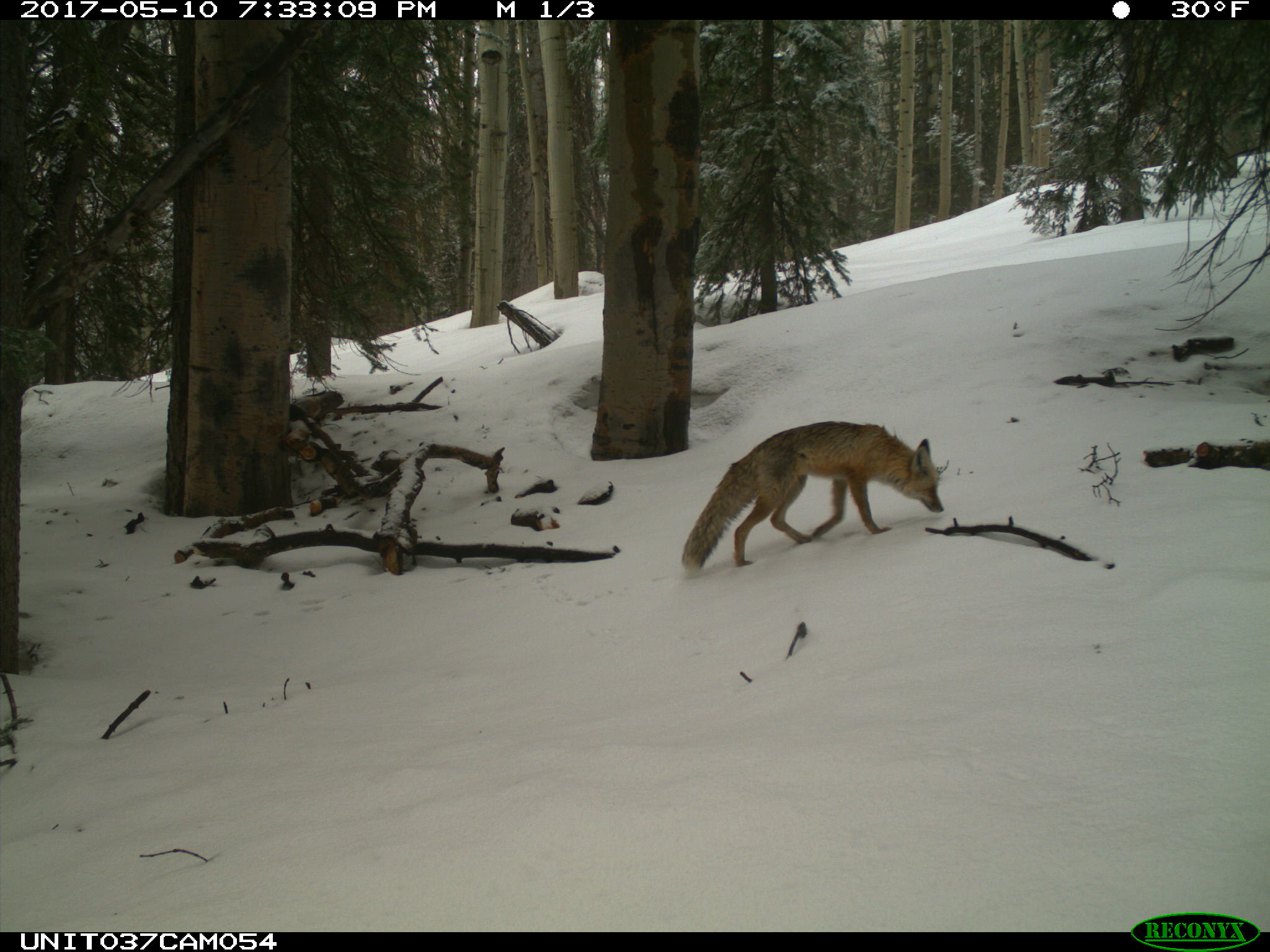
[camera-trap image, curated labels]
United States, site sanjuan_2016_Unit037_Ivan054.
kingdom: Animalia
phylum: Chordata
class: Mammalia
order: Carnivora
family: Canidae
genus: Vulpes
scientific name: Vulpes vulpes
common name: red fox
Vulpes vulpes (red fox).